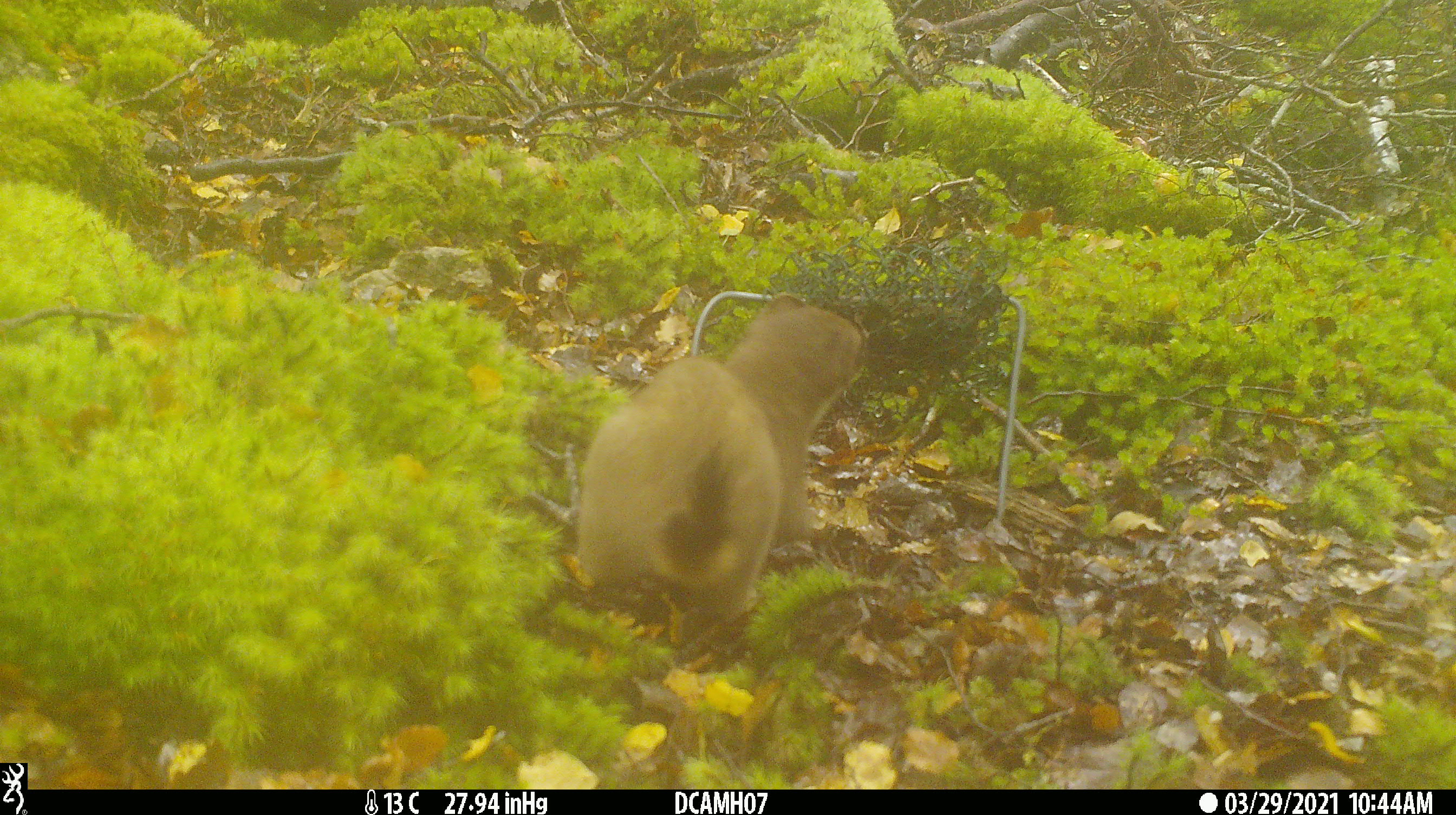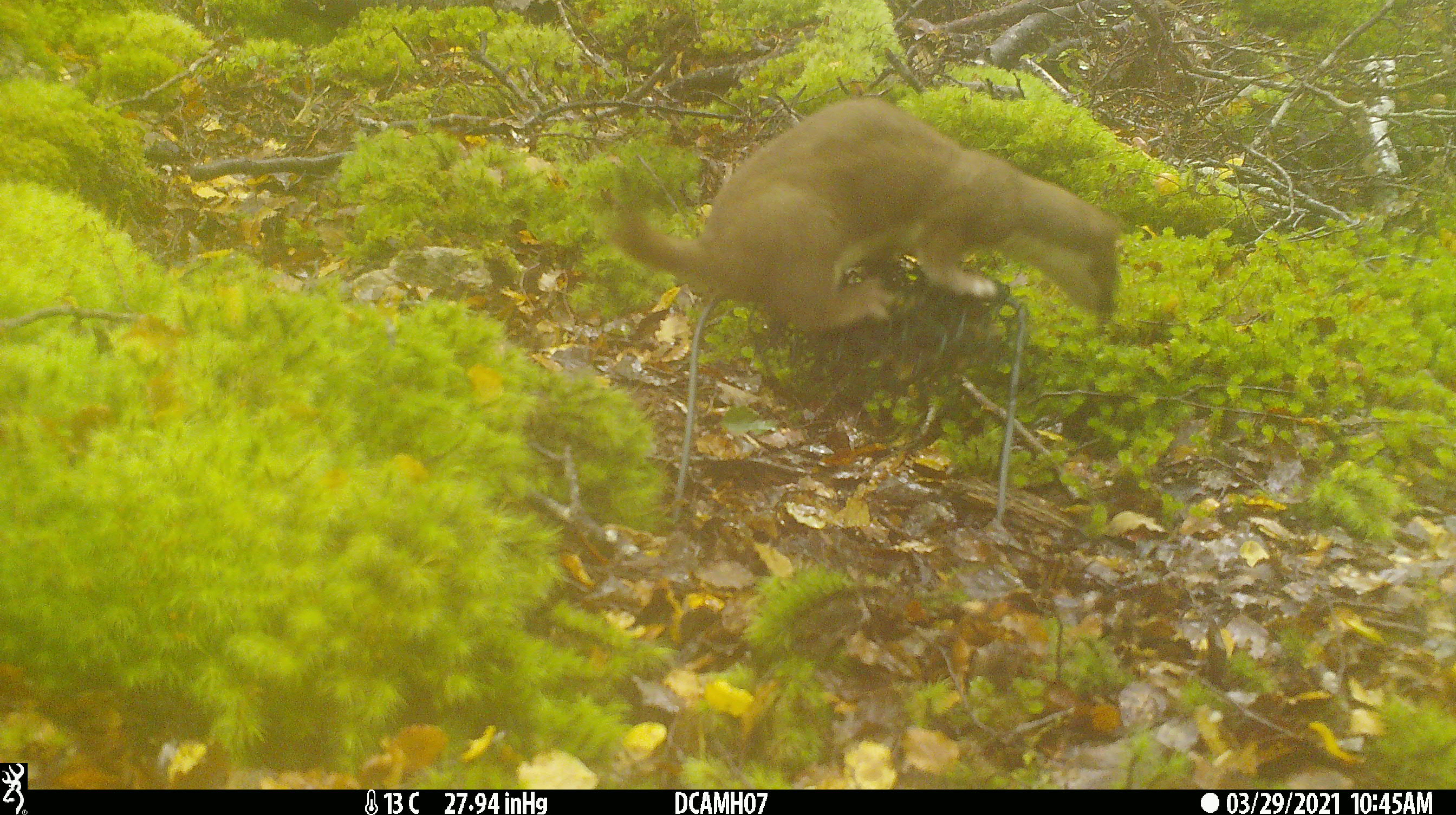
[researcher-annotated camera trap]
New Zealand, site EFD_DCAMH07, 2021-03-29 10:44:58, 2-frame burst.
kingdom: Animalia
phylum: Chordata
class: Mammalia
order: Carnivora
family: Mustelidae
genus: Mustela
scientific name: Mustela erminea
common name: stoat